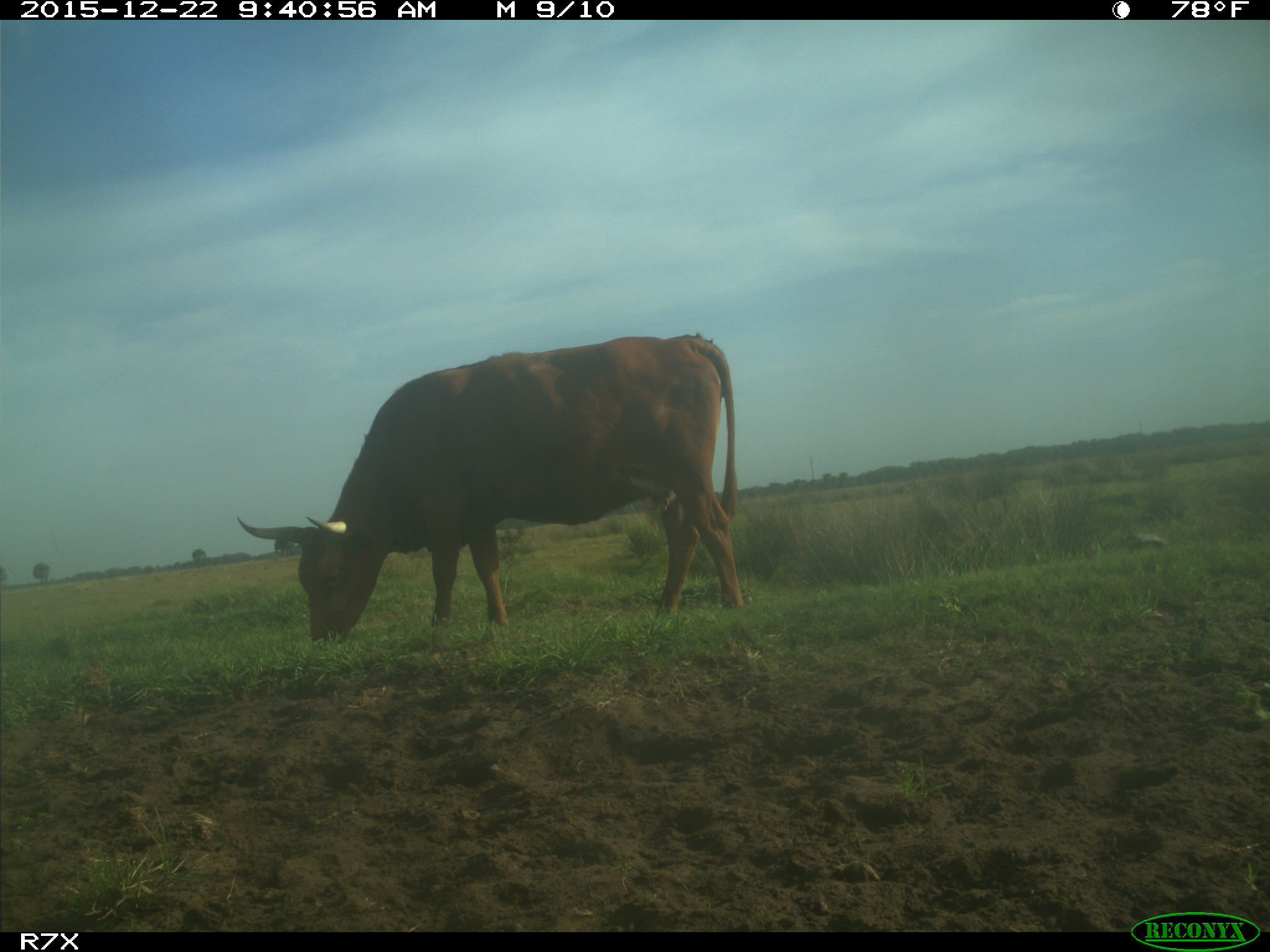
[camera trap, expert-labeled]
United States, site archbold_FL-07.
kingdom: Animalia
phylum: Chordata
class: Mammalia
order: Artiodactyla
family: Bovidae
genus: Bos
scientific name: Bos taurus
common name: domestic cow